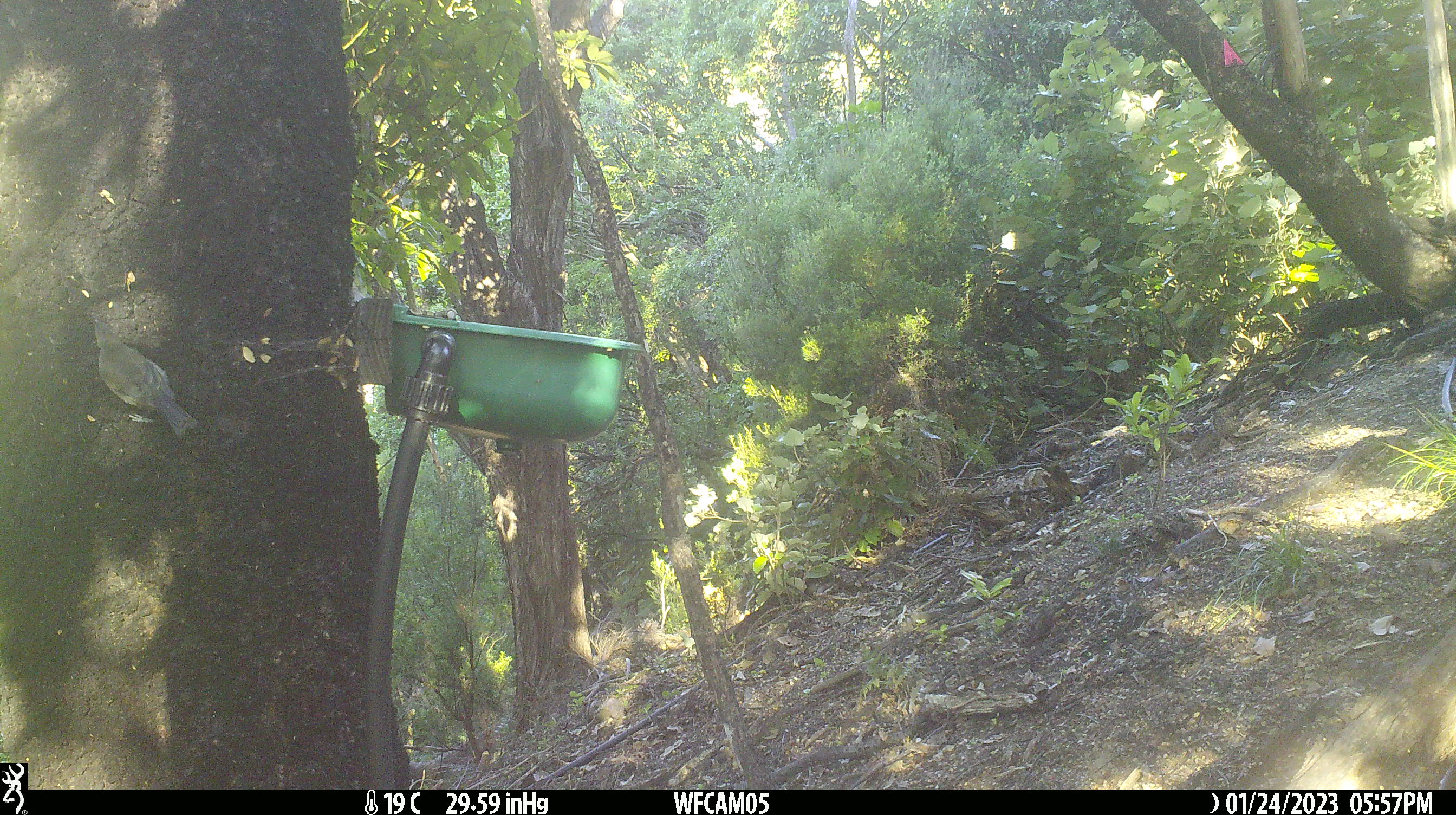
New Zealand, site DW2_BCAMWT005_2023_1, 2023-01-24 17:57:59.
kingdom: Animalia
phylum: Chordata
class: Aves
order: Passeriformes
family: Meliphagidae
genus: Anthornis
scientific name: Anthornis melanura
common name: new zealand bellbird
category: bellbird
Bellbird (new zealand bellbird) (Anthornis melanura).